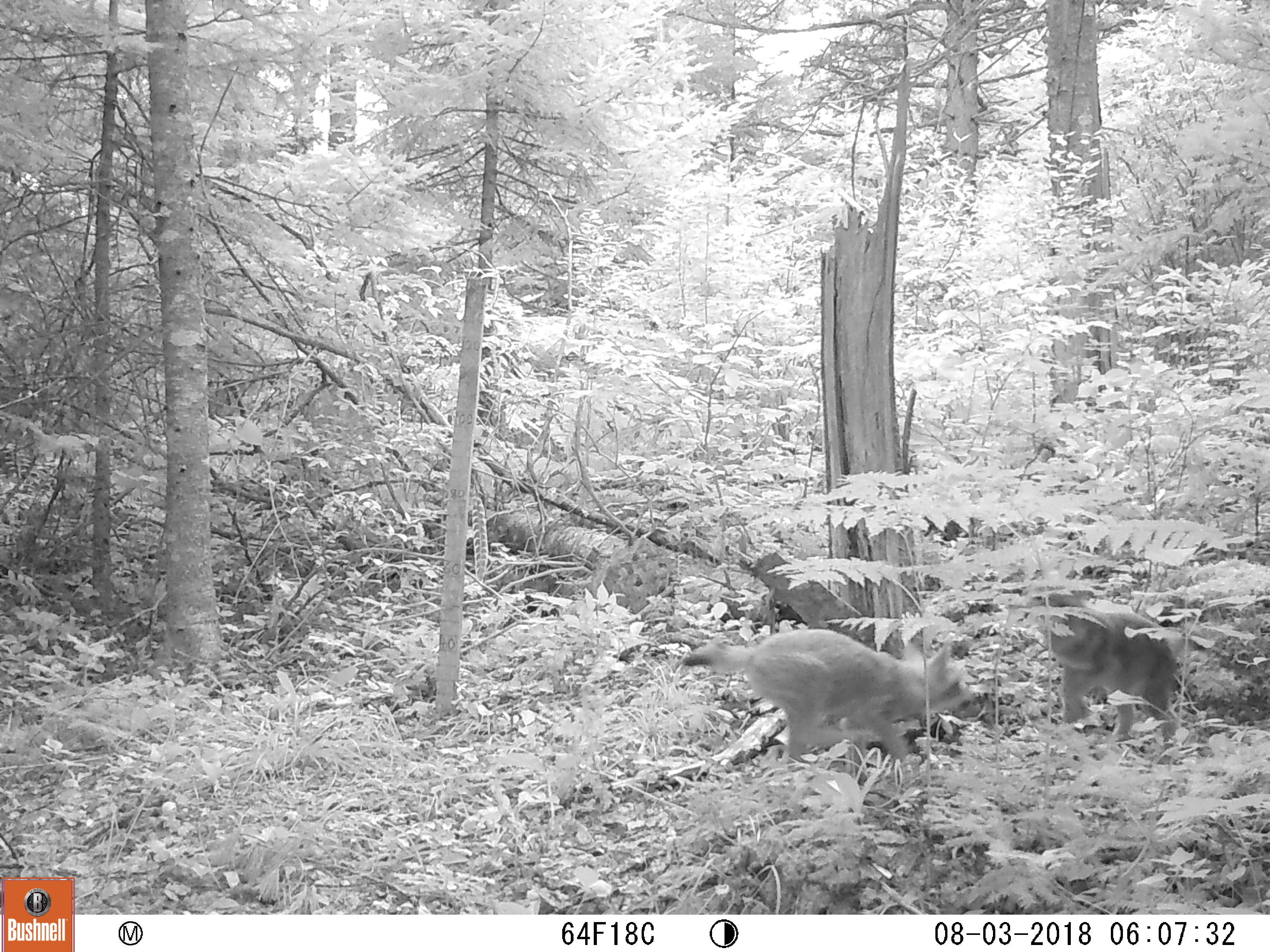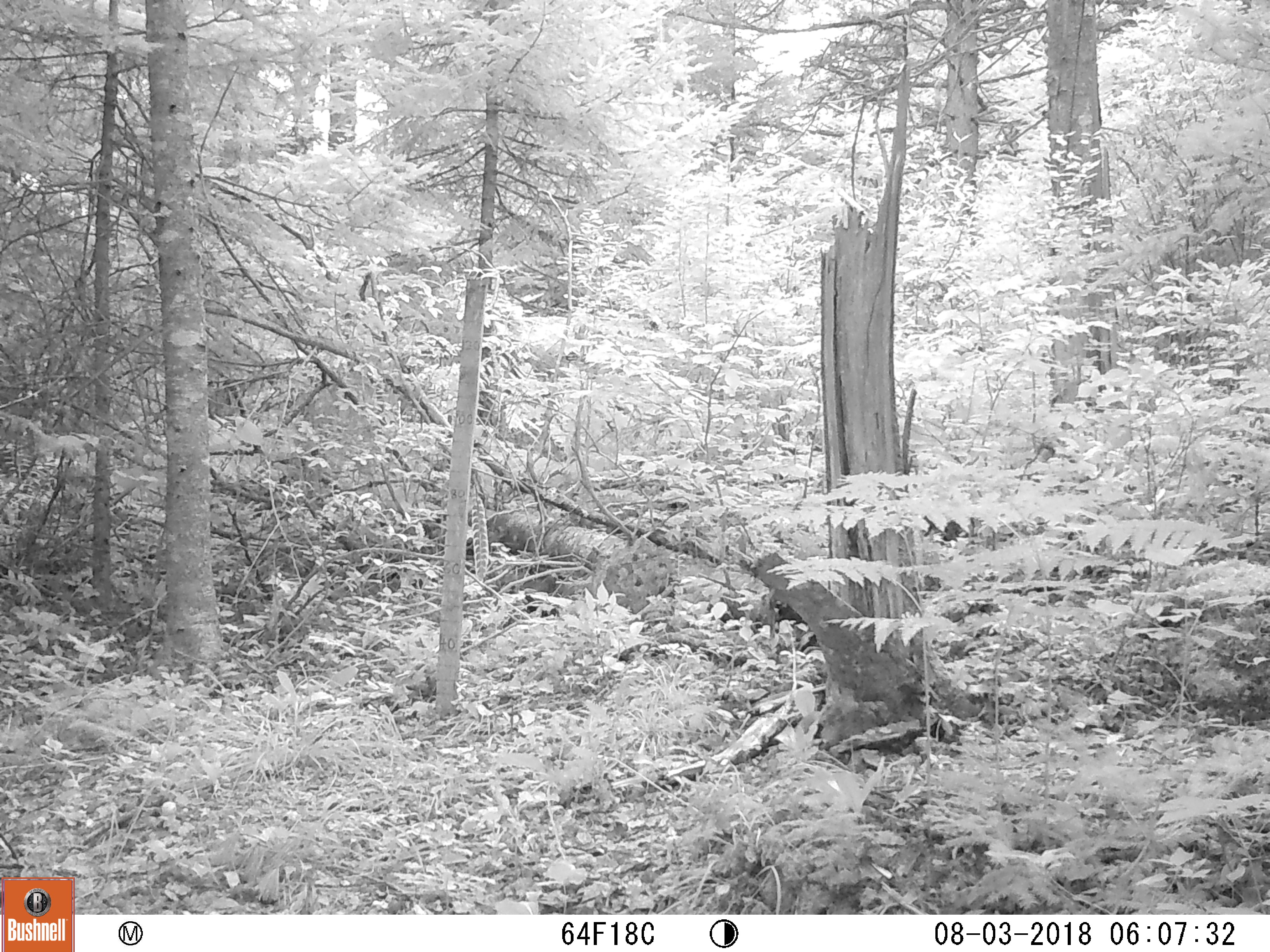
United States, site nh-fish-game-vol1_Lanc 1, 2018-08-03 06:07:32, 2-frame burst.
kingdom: Animalia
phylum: Chordata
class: Mammalia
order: Carnivora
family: Canidae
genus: Canis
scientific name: Canis latrans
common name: coyote